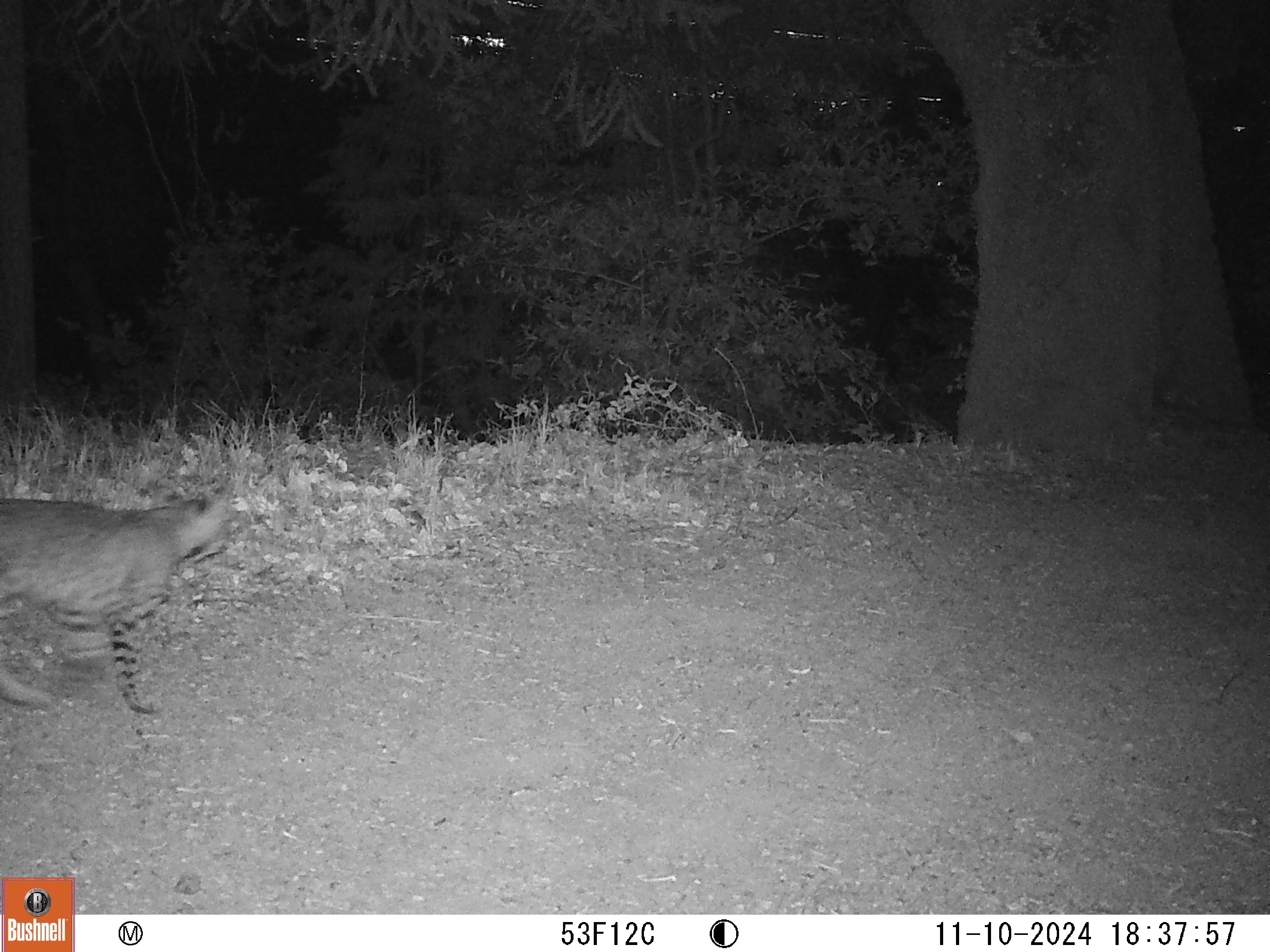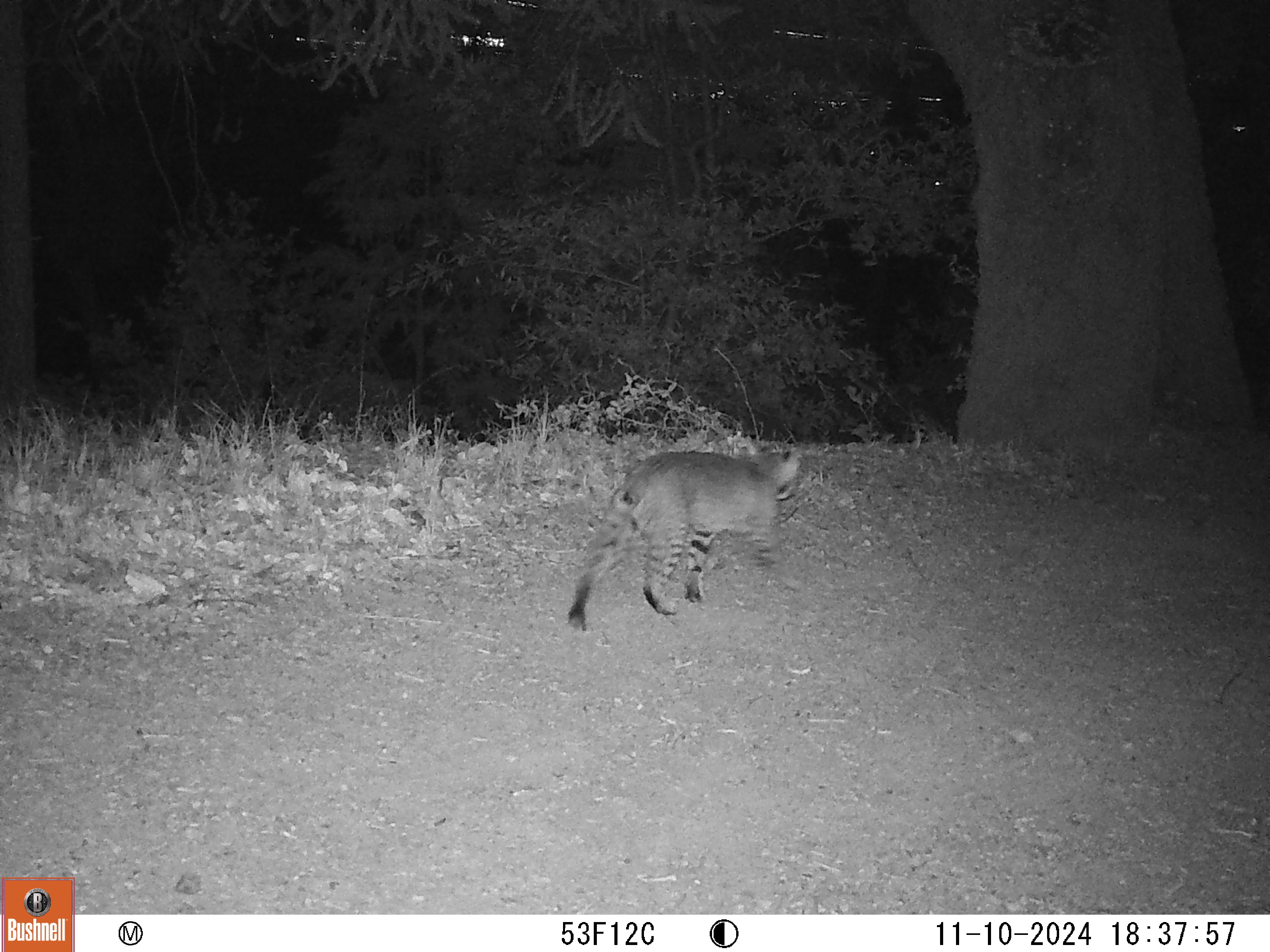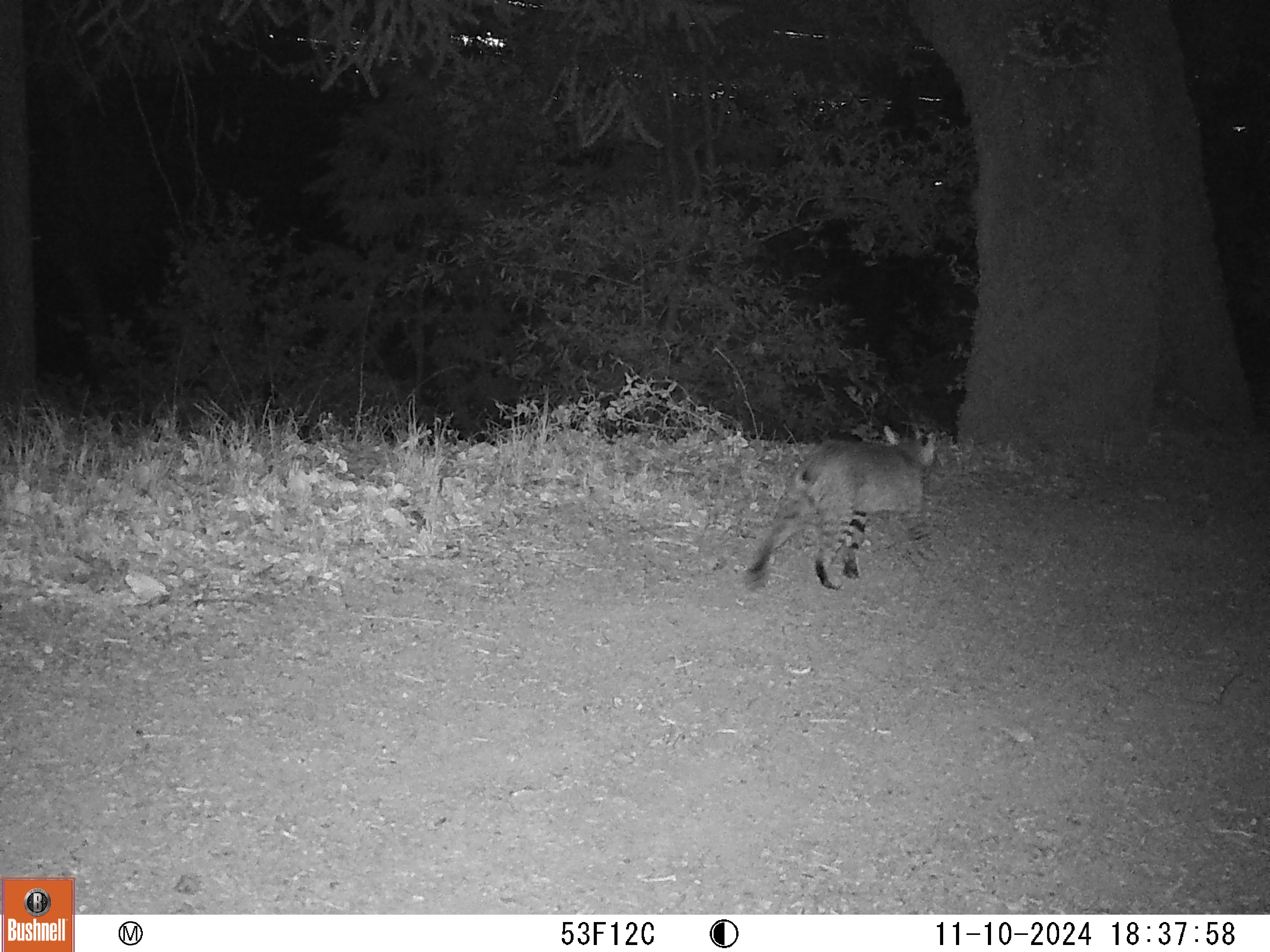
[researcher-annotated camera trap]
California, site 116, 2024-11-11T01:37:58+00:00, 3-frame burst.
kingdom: Animalia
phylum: Chordata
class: Mammalia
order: Carnivora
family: Felidae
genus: Lynx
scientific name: Lynx rufus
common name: bobcat